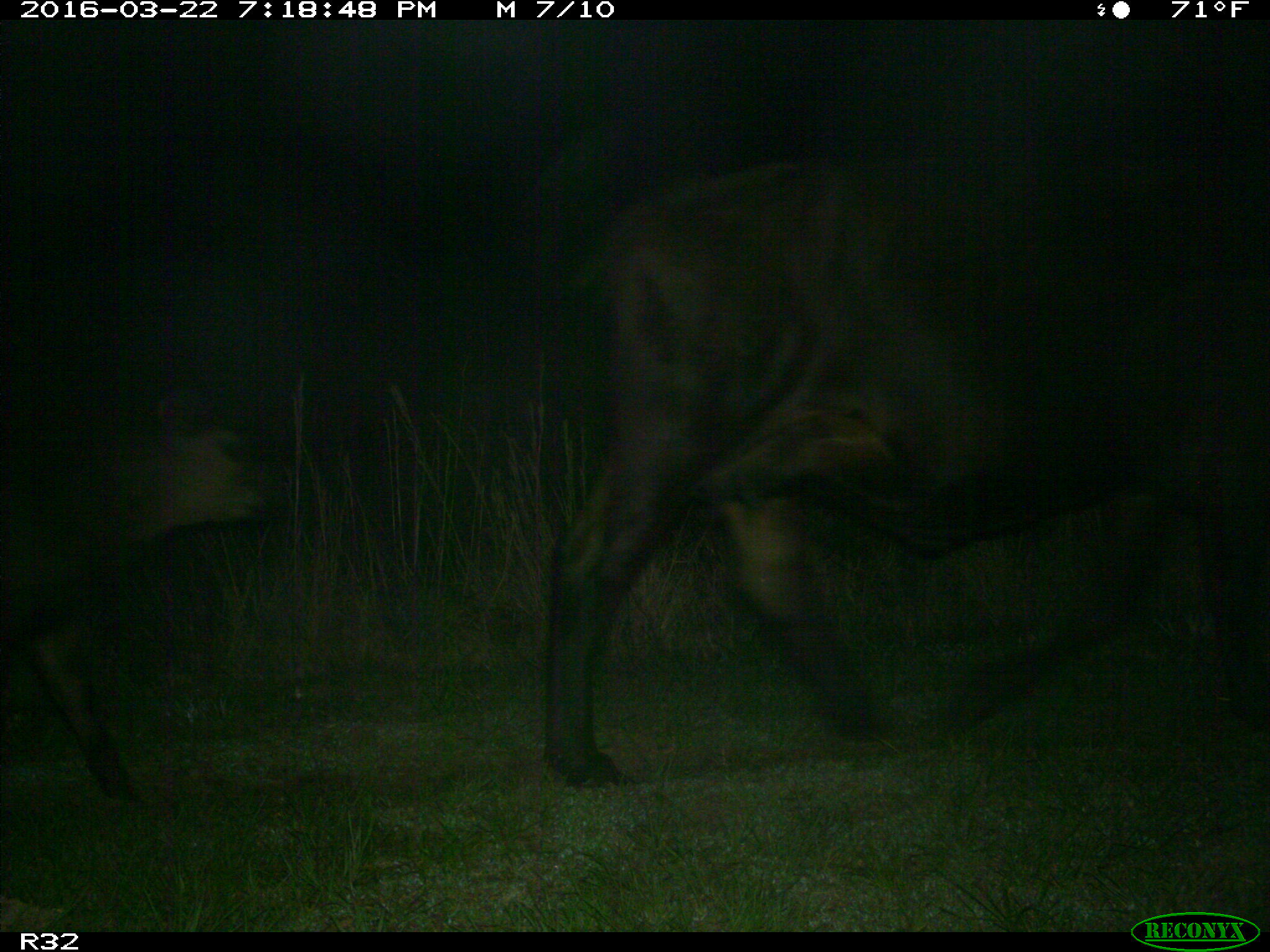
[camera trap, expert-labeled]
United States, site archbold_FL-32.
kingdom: Animalia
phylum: Chordata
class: Mammalia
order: Artiodactyla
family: Bovidae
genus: Bos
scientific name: Bos taurus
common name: domestic cow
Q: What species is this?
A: Bos taurus (domestic cow).